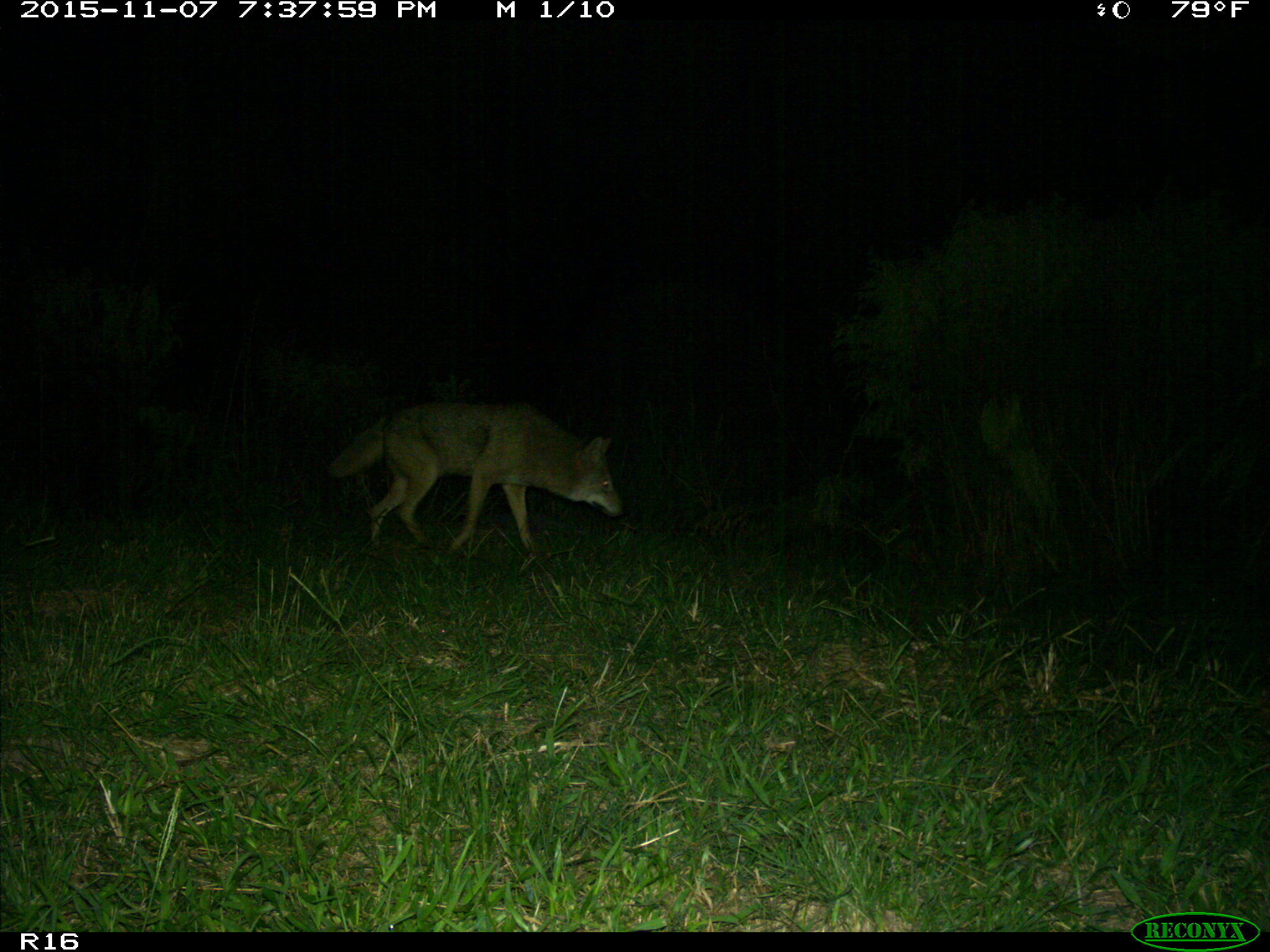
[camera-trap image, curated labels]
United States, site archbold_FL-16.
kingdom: Animalia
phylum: Chordata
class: Mammalia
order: Carnivora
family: Canidae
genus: Canis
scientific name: Canis latrans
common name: coyote